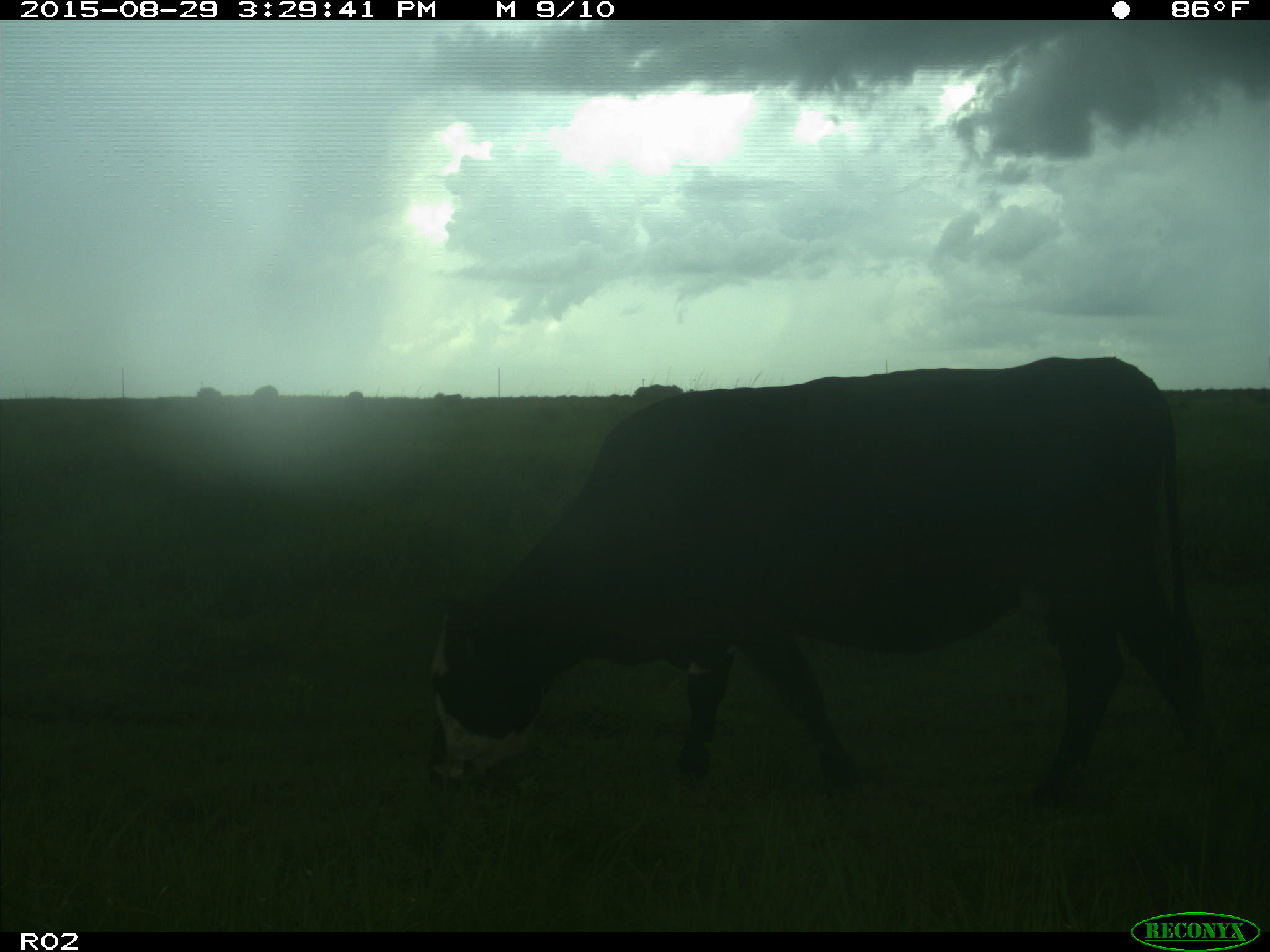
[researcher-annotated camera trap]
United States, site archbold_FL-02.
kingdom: Animalia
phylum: Chordata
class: Mammalia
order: Artiodactyla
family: Bovidae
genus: Bos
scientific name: Bos taurus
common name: domestic cow